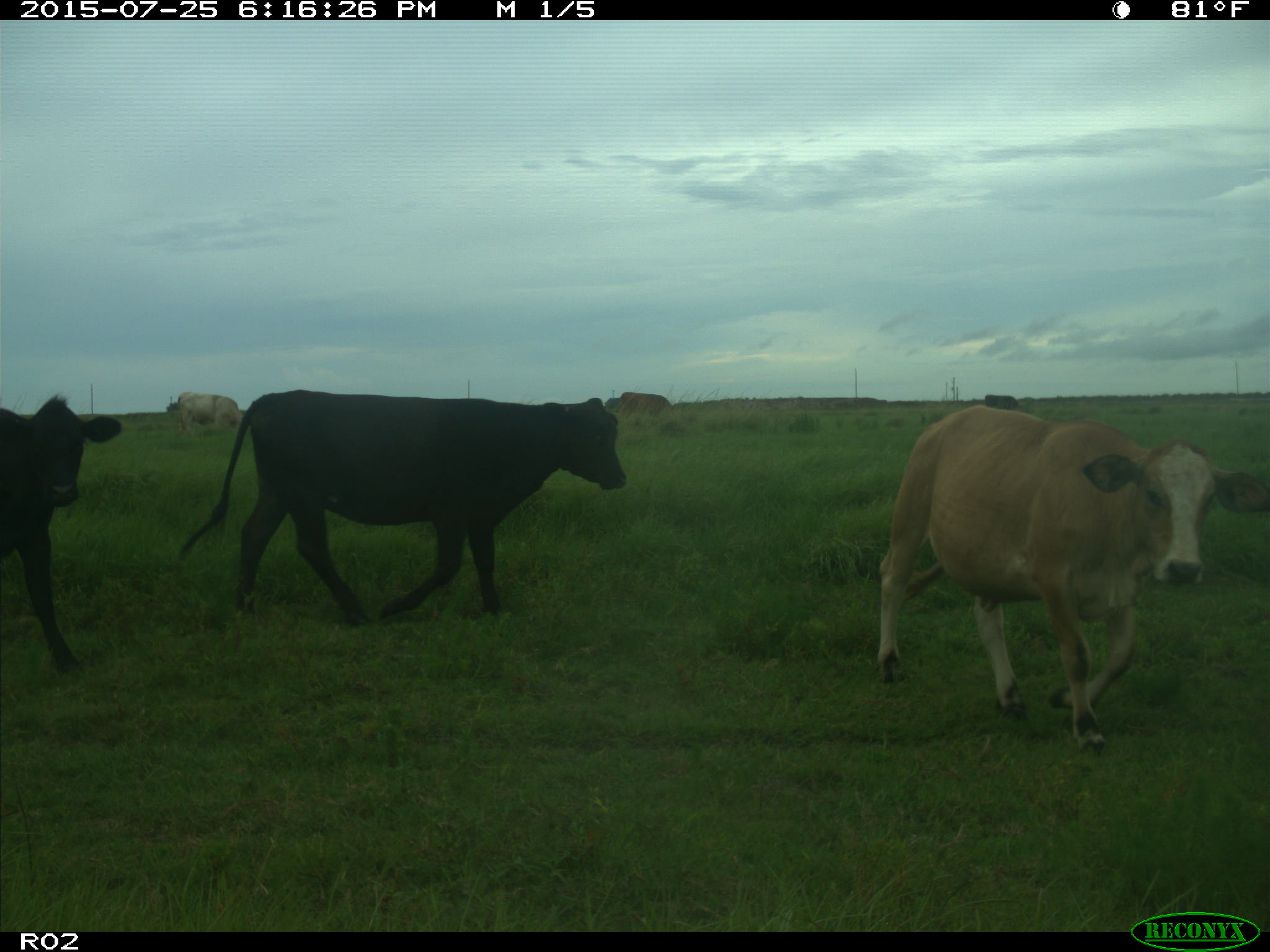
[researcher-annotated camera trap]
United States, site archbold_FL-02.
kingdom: Animalia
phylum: Chordata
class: Mammalia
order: Artiodactyla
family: Bovidae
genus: Bos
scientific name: Bos taurus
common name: domestic cow